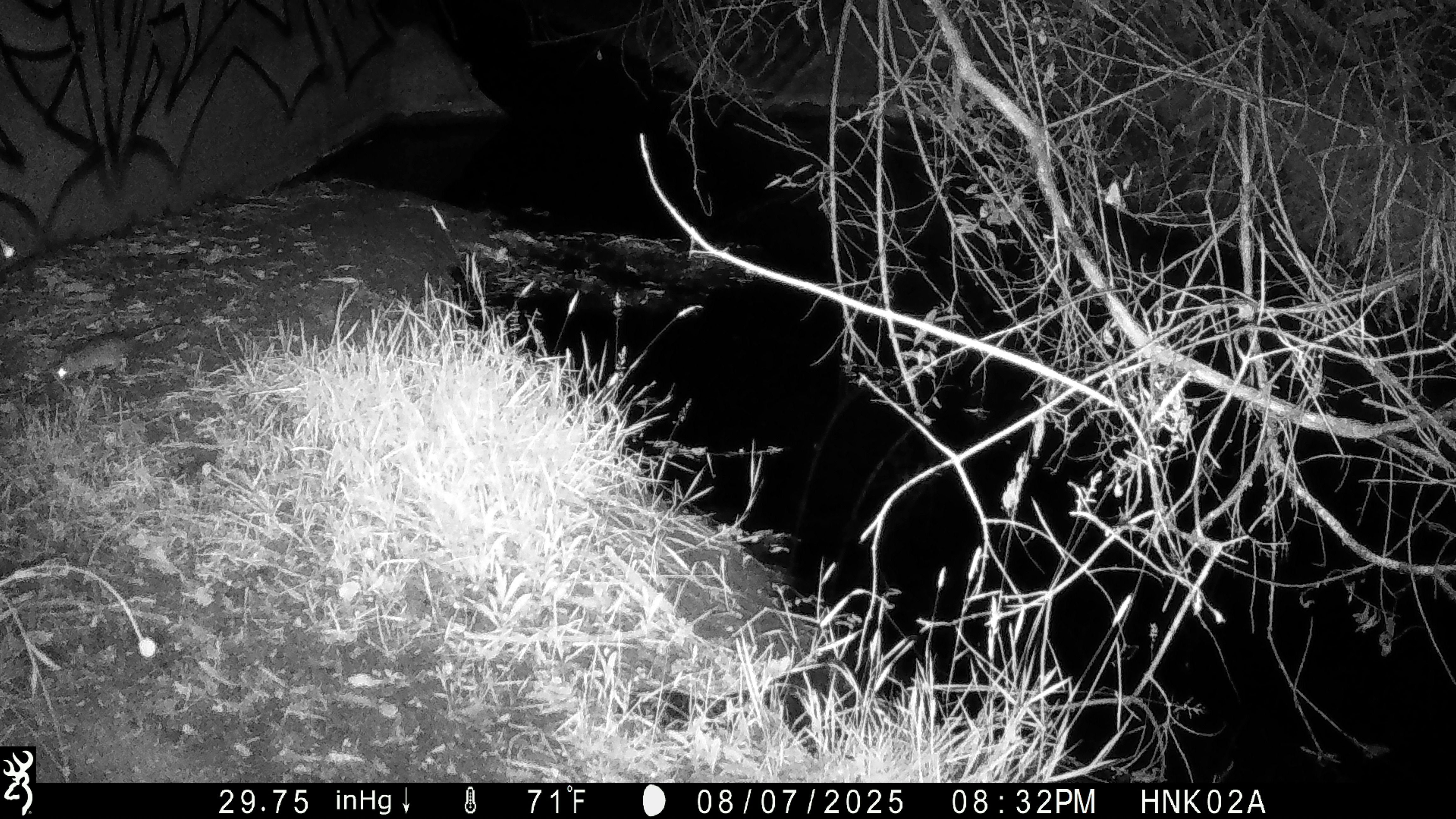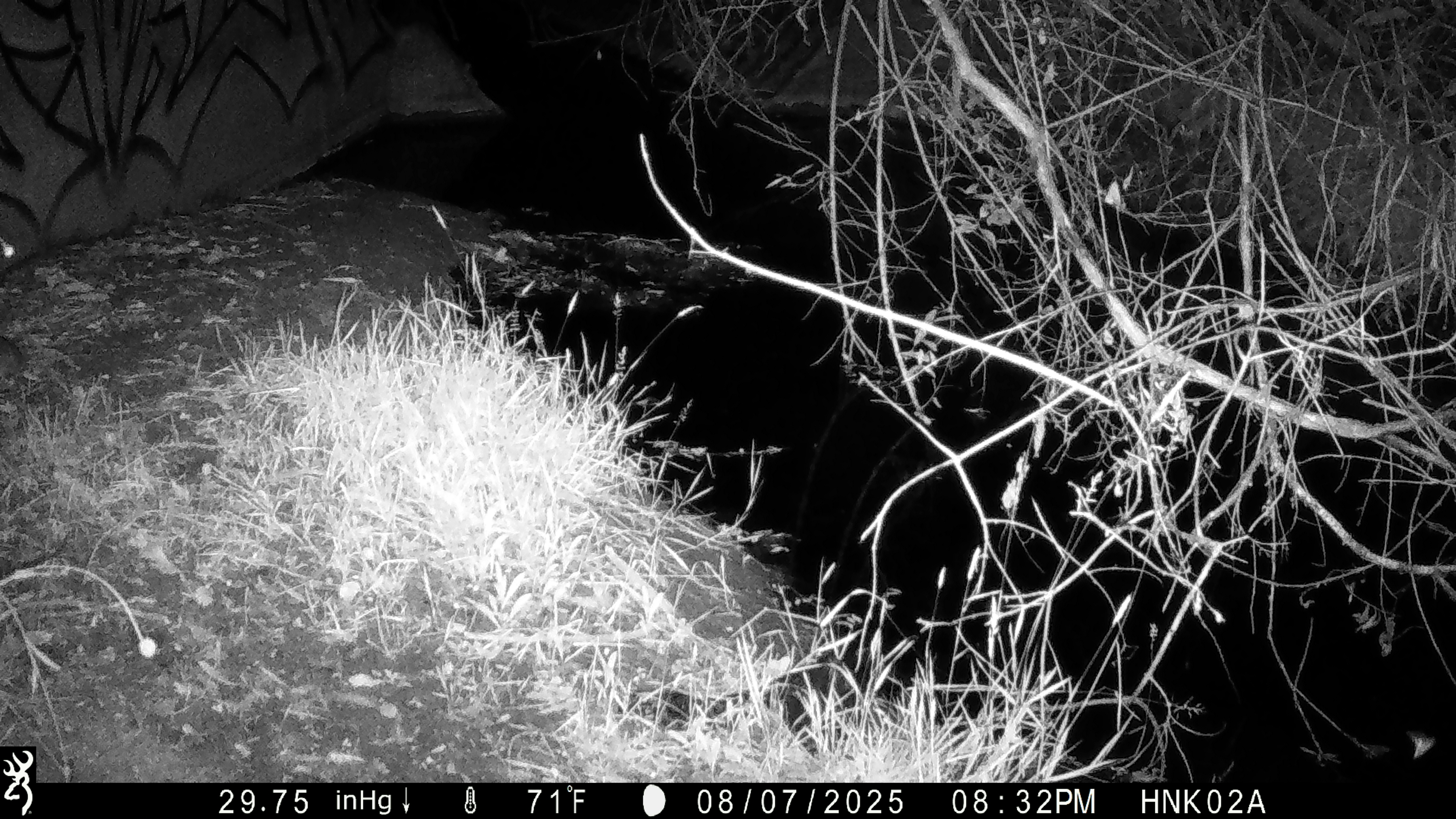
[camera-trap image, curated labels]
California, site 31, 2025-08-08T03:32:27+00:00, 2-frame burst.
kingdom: Animalia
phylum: Chordata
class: Mammalia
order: Rodentia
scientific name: Rodentia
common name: mouse or rat